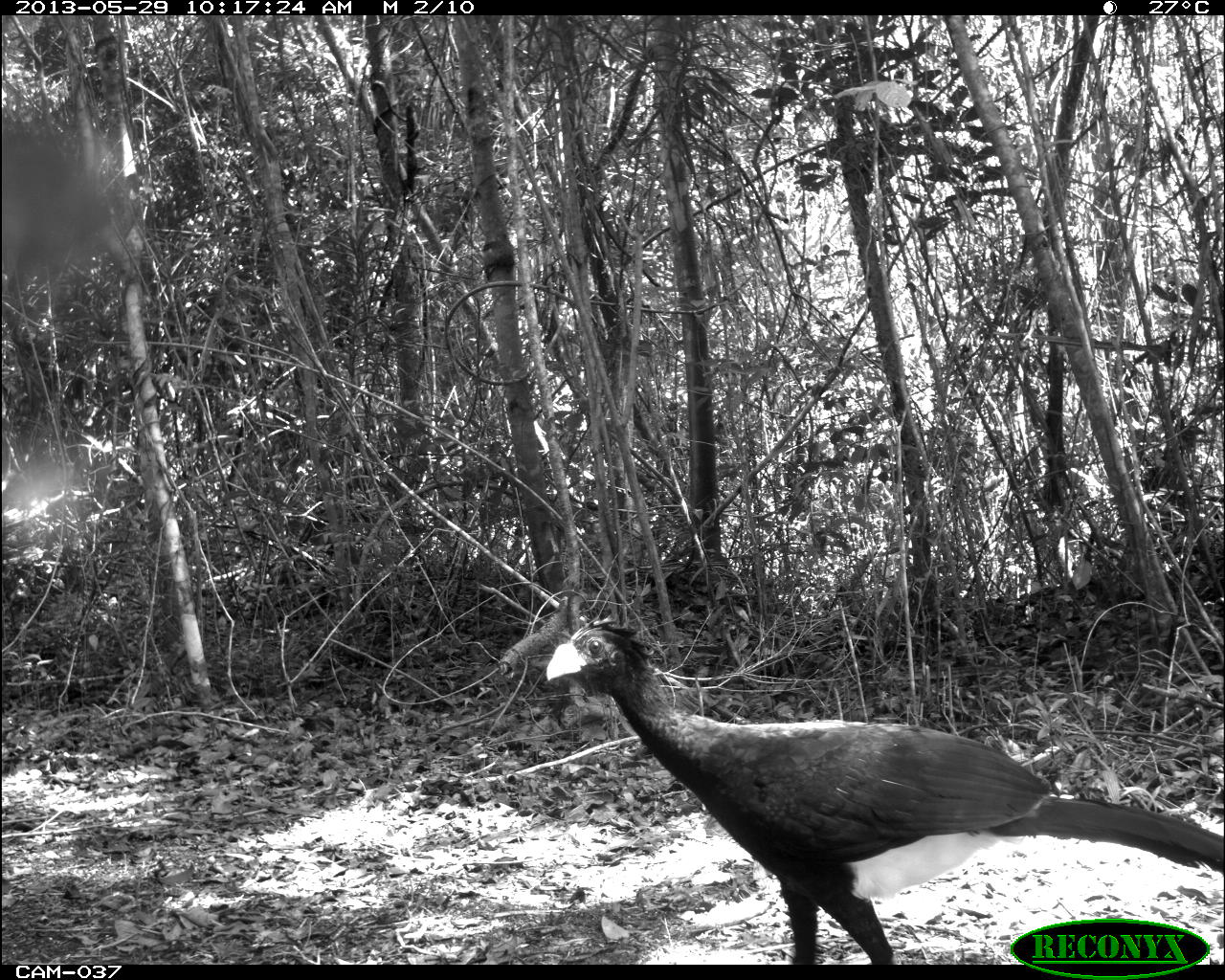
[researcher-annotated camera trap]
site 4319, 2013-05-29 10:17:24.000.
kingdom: Animalia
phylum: Chordata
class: Aves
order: Galliformes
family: Cracidae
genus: Crax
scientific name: Crax rubra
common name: great curassow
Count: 1.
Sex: male.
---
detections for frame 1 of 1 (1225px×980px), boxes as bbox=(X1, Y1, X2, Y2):
crax rubra: bbox=(543, 616, 1225, 964)